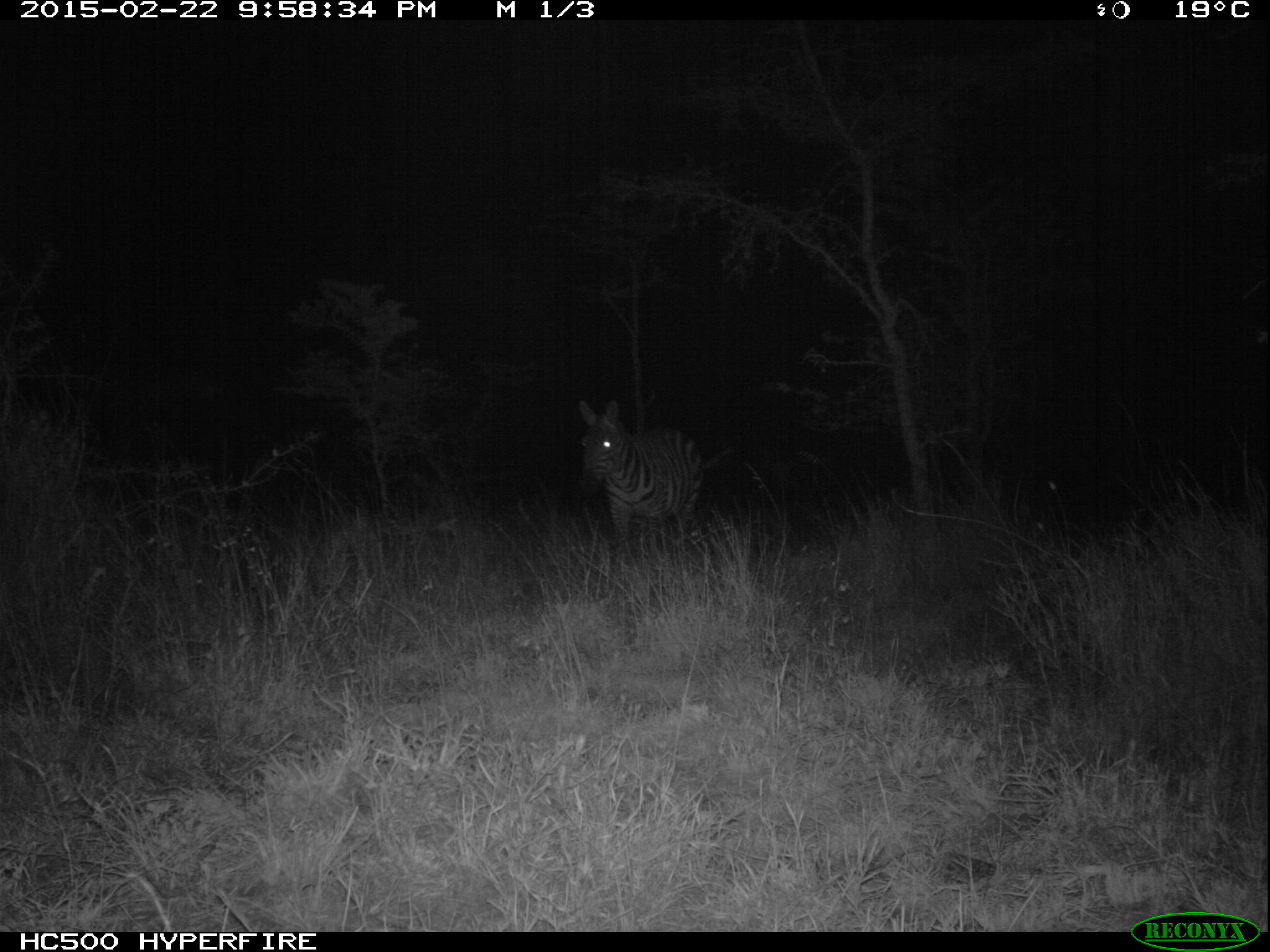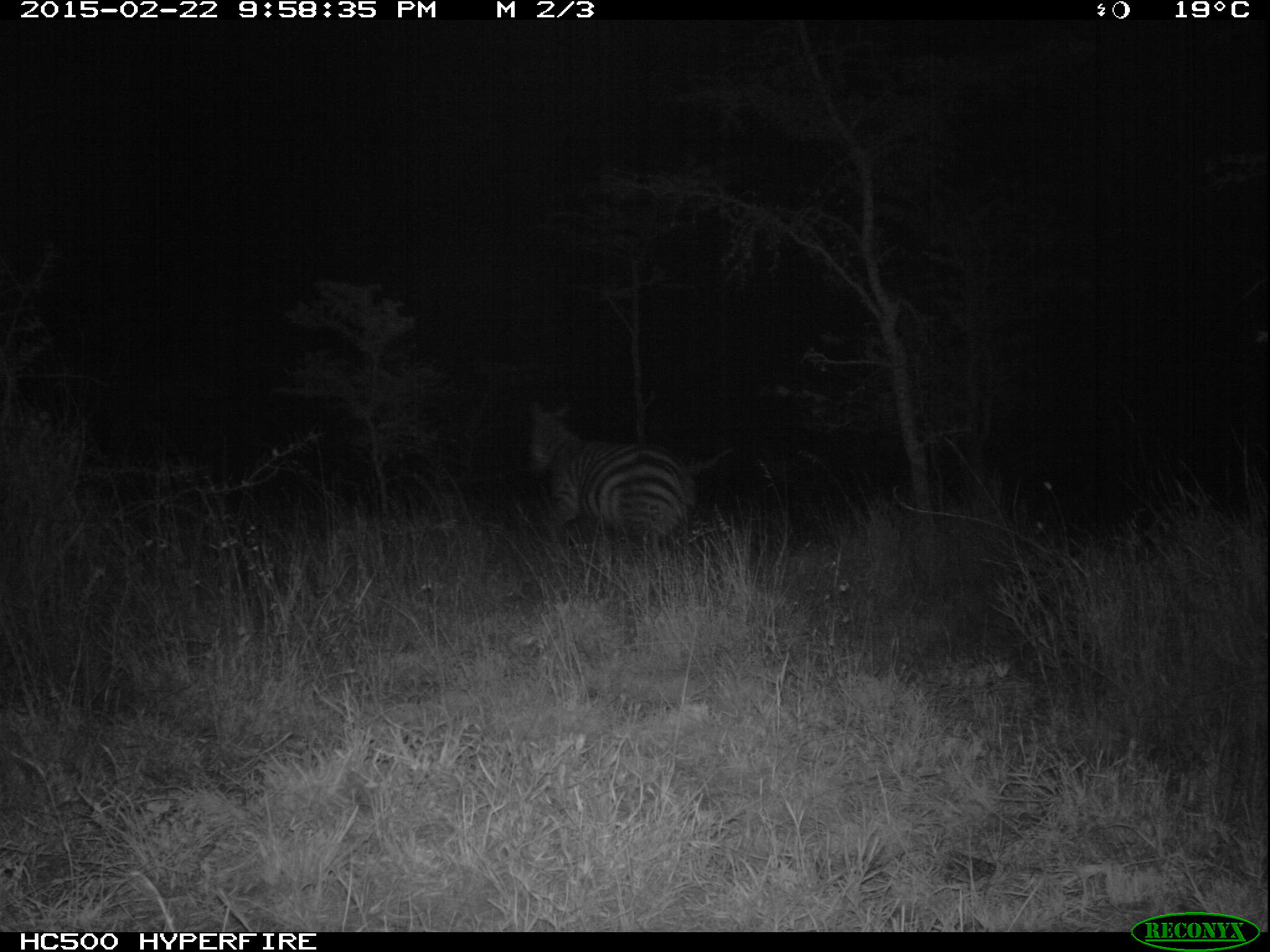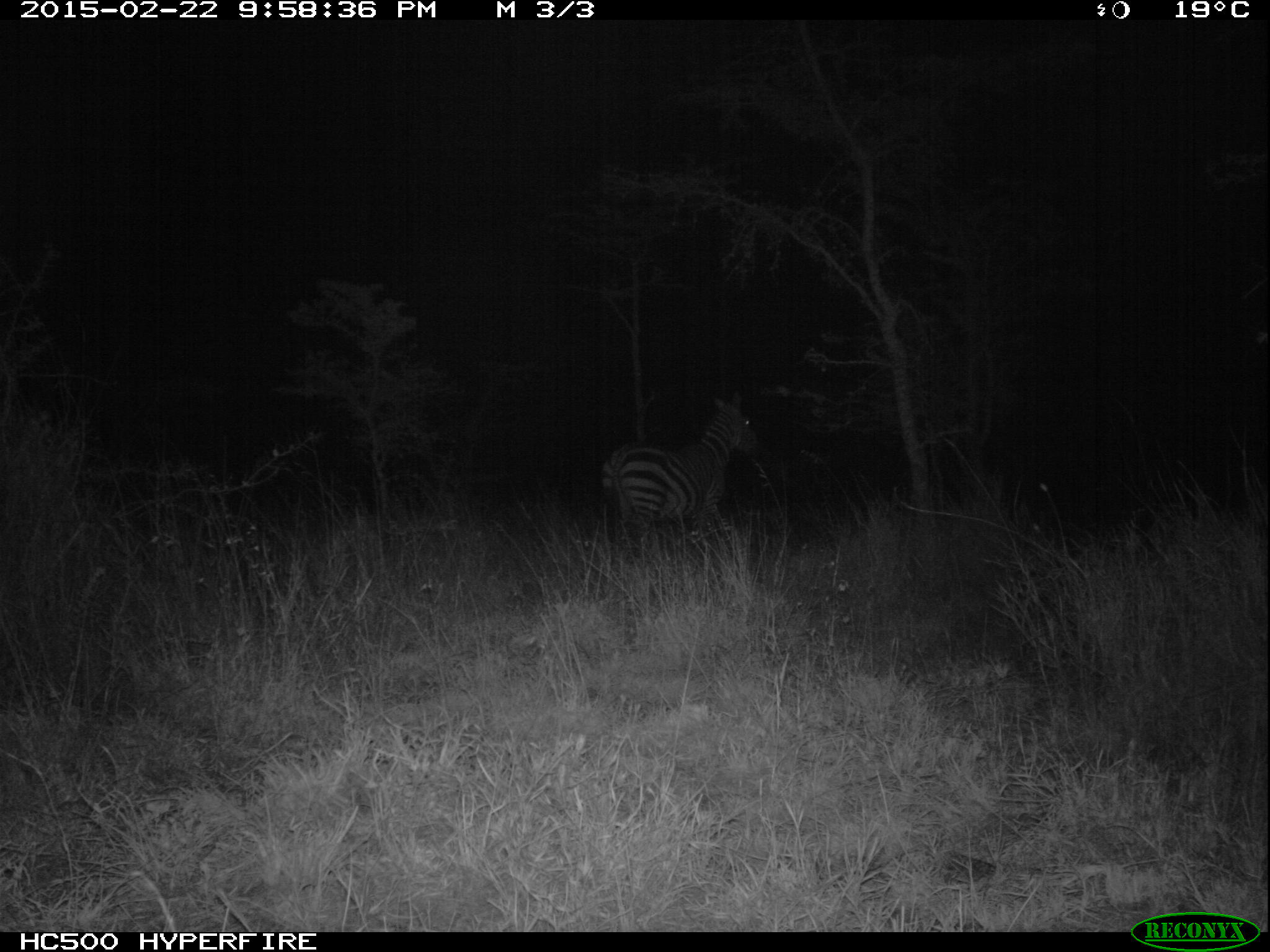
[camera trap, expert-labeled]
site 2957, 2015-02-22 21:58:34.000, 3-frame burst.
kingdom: Animalia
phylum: Chordata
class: Mammalia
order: Perissodactyla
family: Equidae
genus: Equus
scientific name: Equus quagga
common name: plains zebra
Equus quagga (plains zebra), count 1.